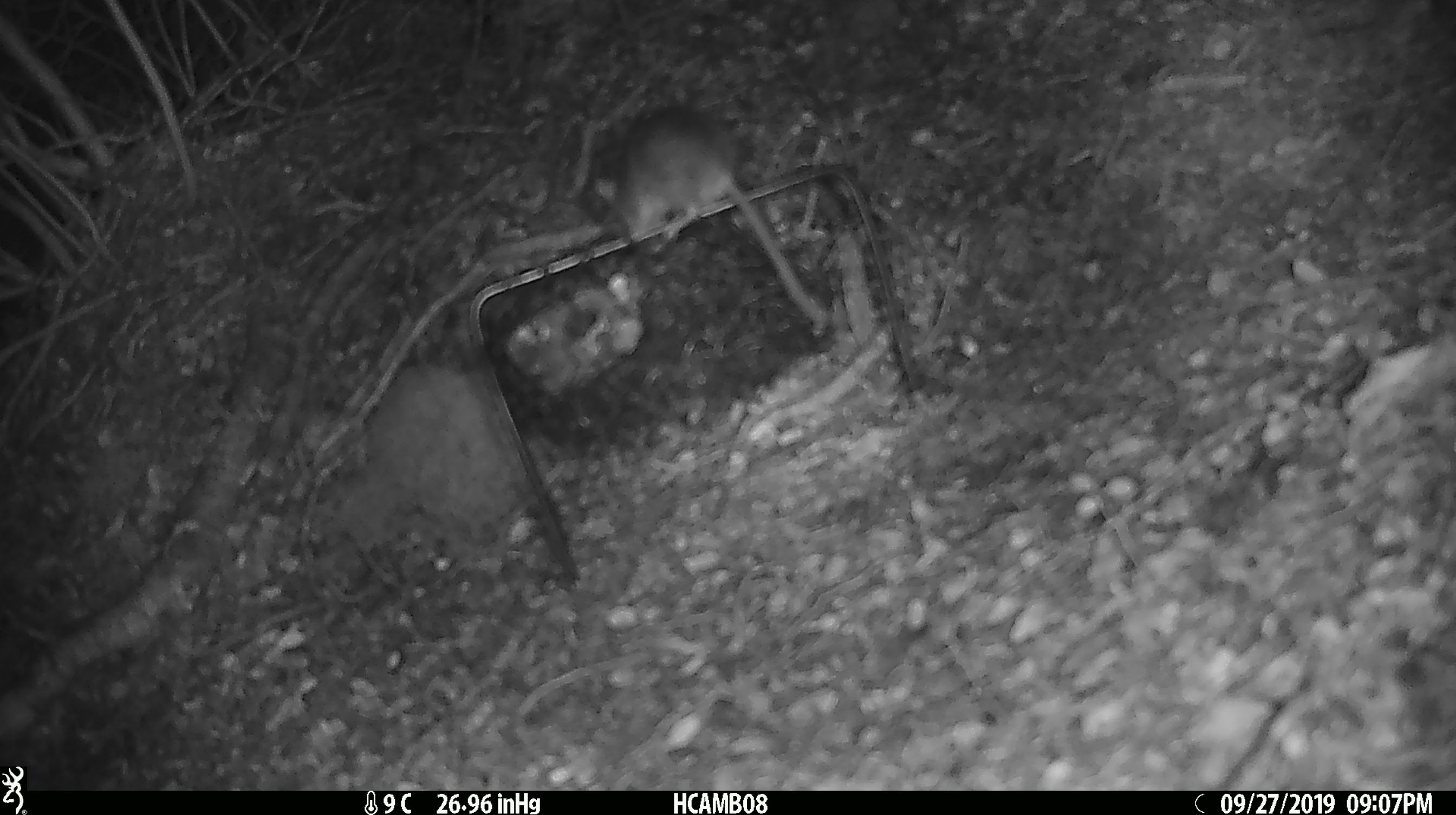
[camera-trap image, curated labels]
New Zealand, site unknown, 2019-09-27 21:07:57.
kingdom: Animalia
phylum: Chordata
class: Mammalia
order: Rodentia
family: Muridae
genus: Mus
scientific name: Mus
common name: mouse